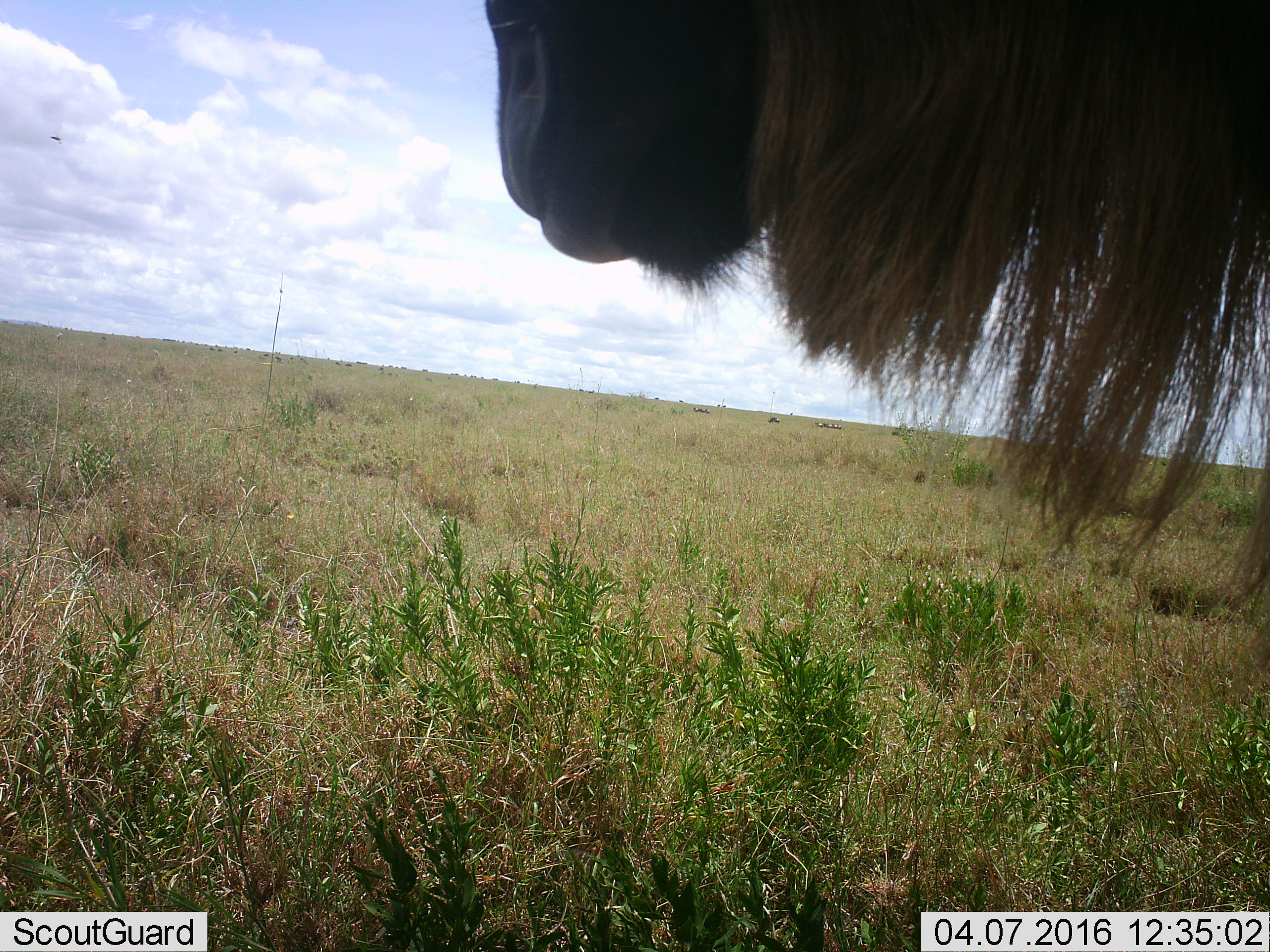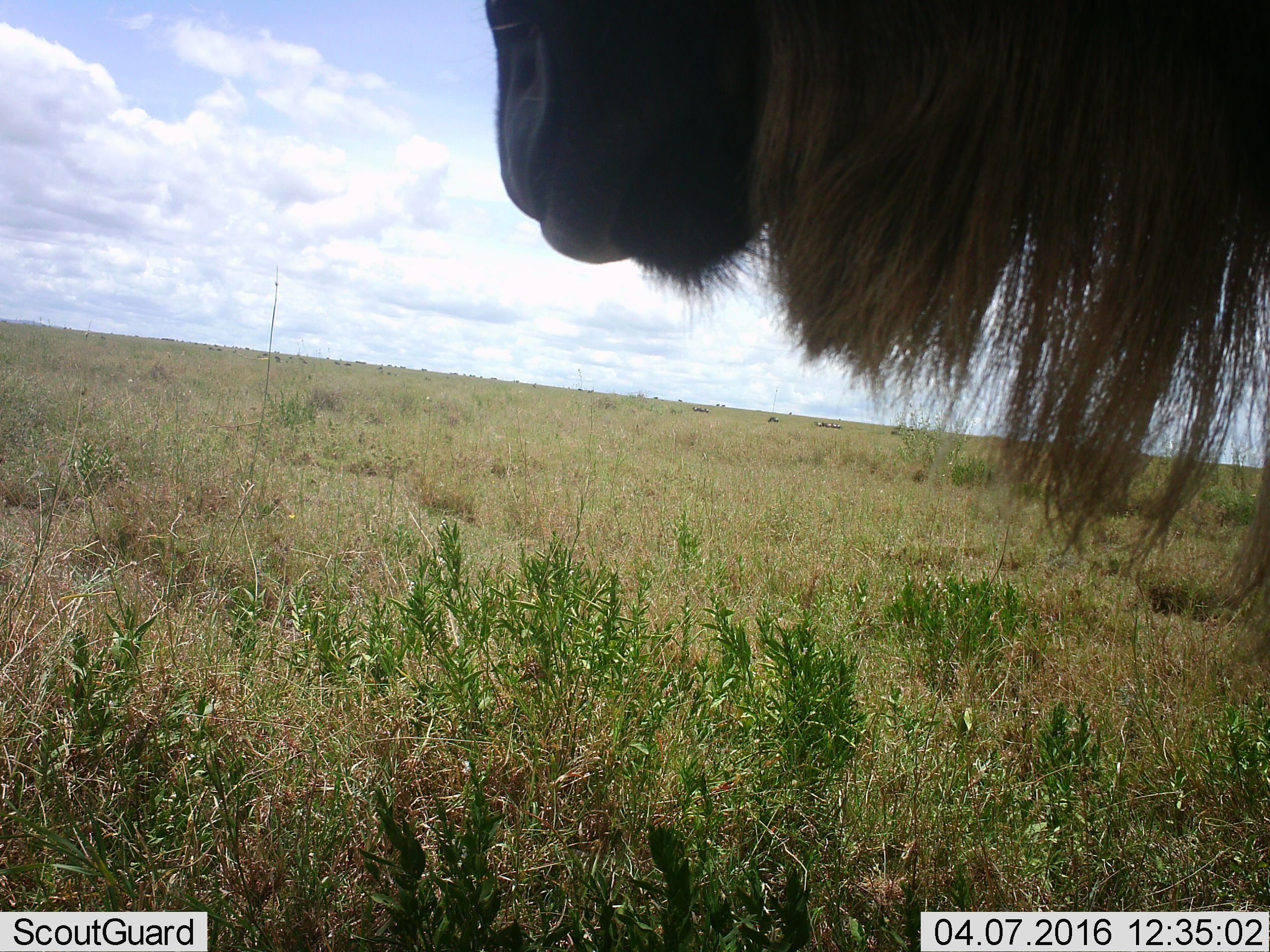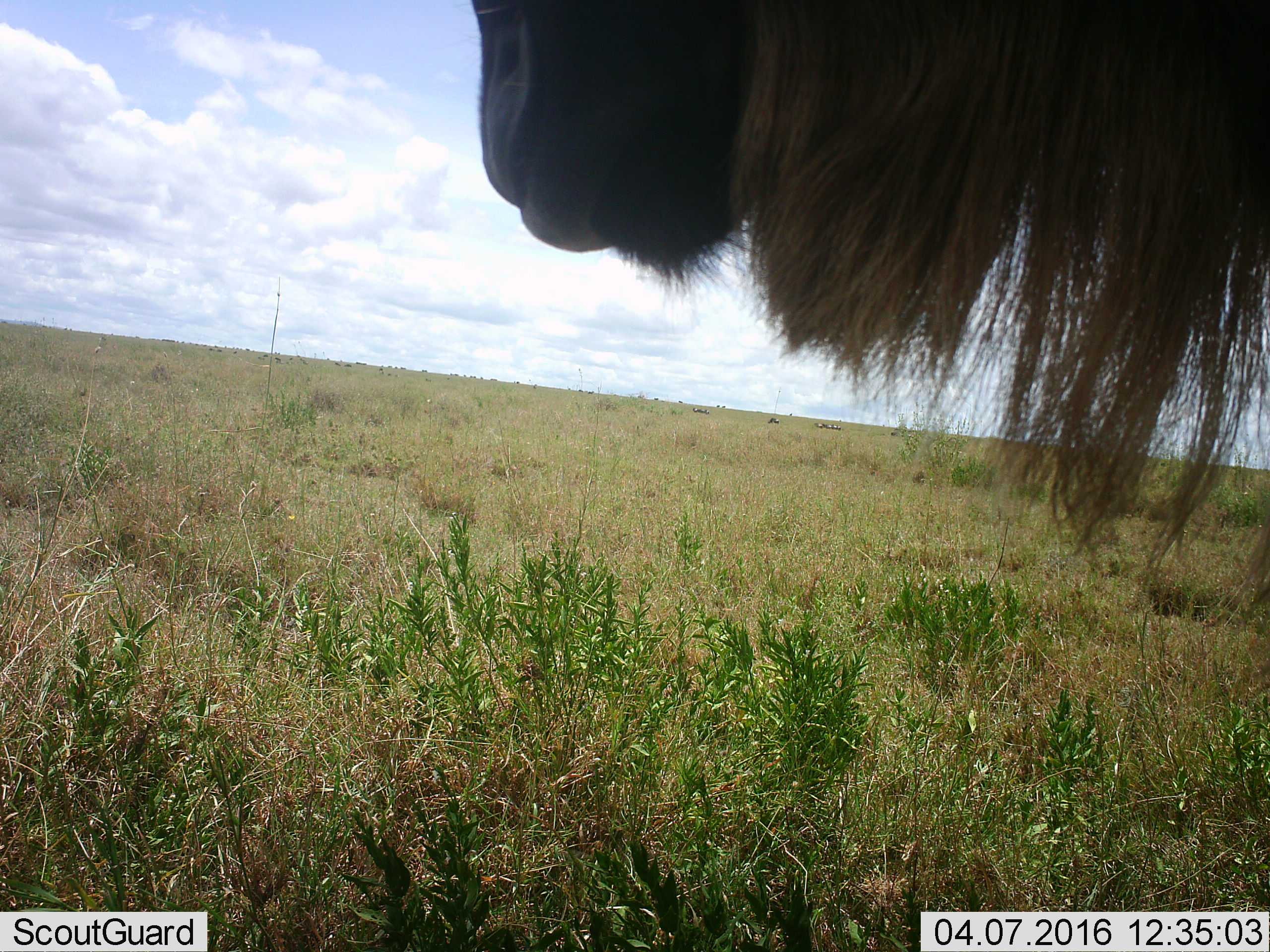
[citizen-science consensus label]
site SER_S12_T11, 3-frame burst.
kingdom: Animalia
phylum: Chordata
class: Mammalia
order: Artiodactyla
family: Bovidae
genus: Connochaetes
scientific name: Connochaetes taurinus taurinus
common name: blue wildebeest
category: wildebeestblue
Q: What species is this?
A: Wildebeestblue (blue wildebeest) (Connochaetes taurinus taurinus).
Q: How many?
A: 1.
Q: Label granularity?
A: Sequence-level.